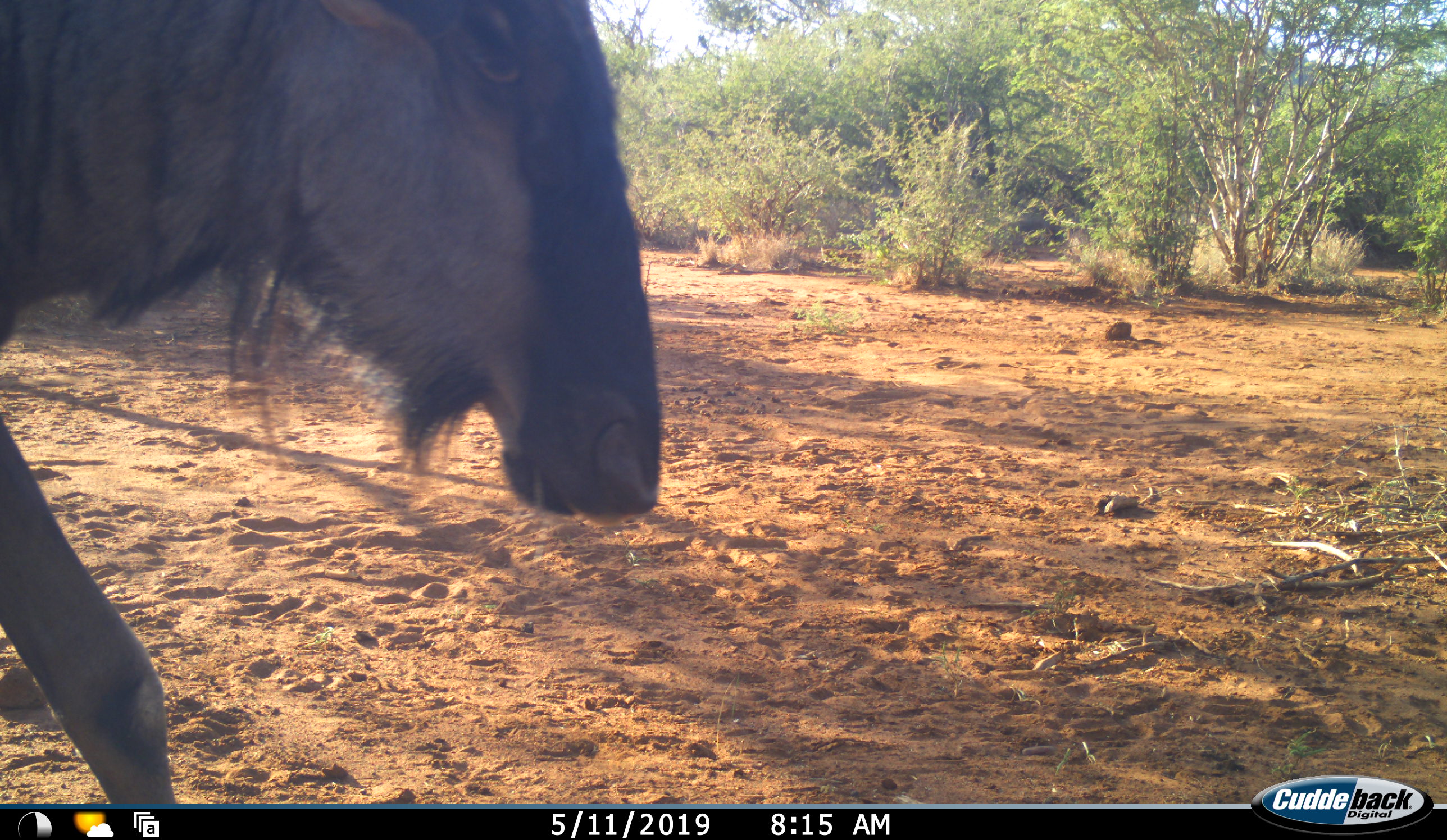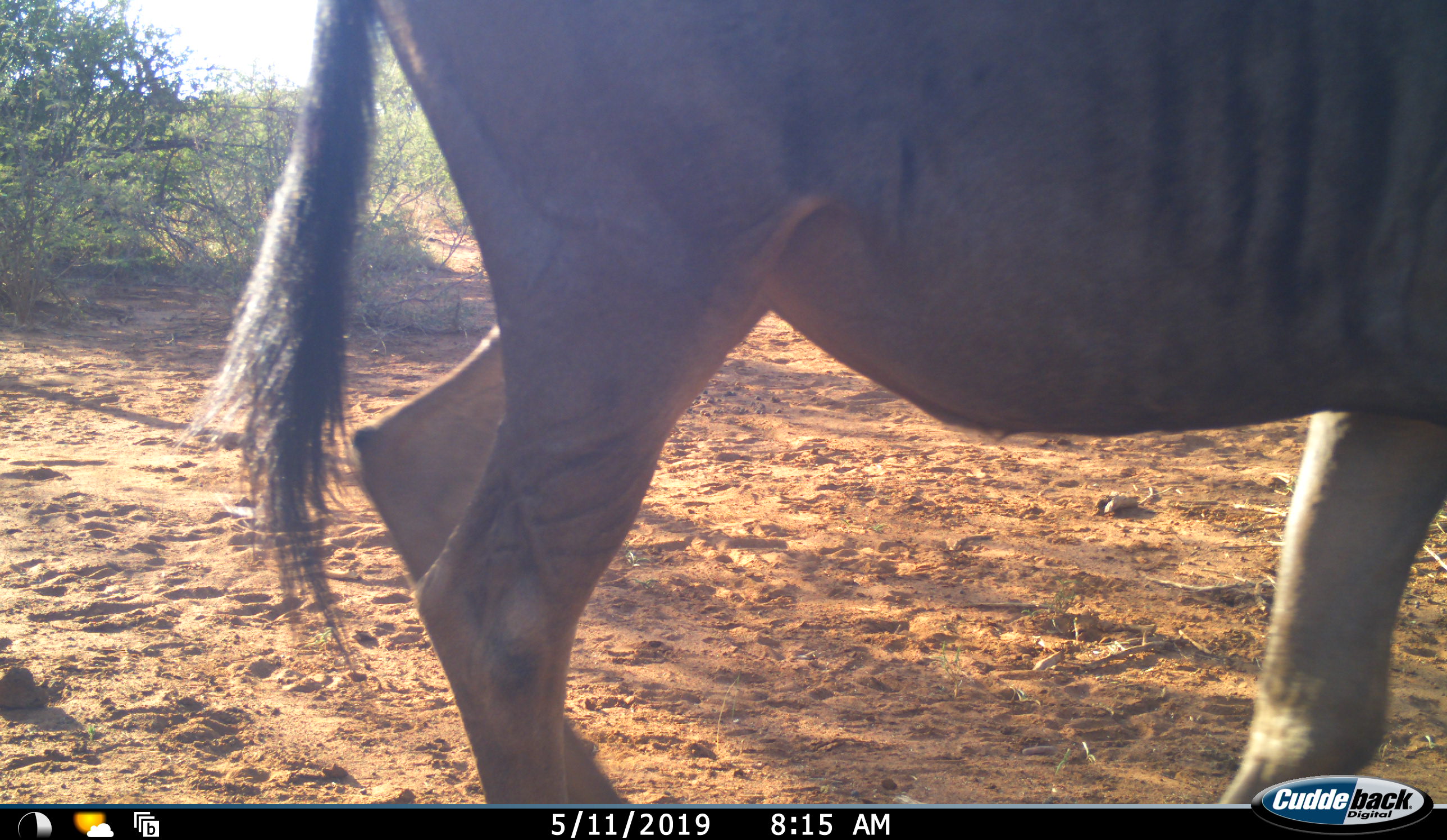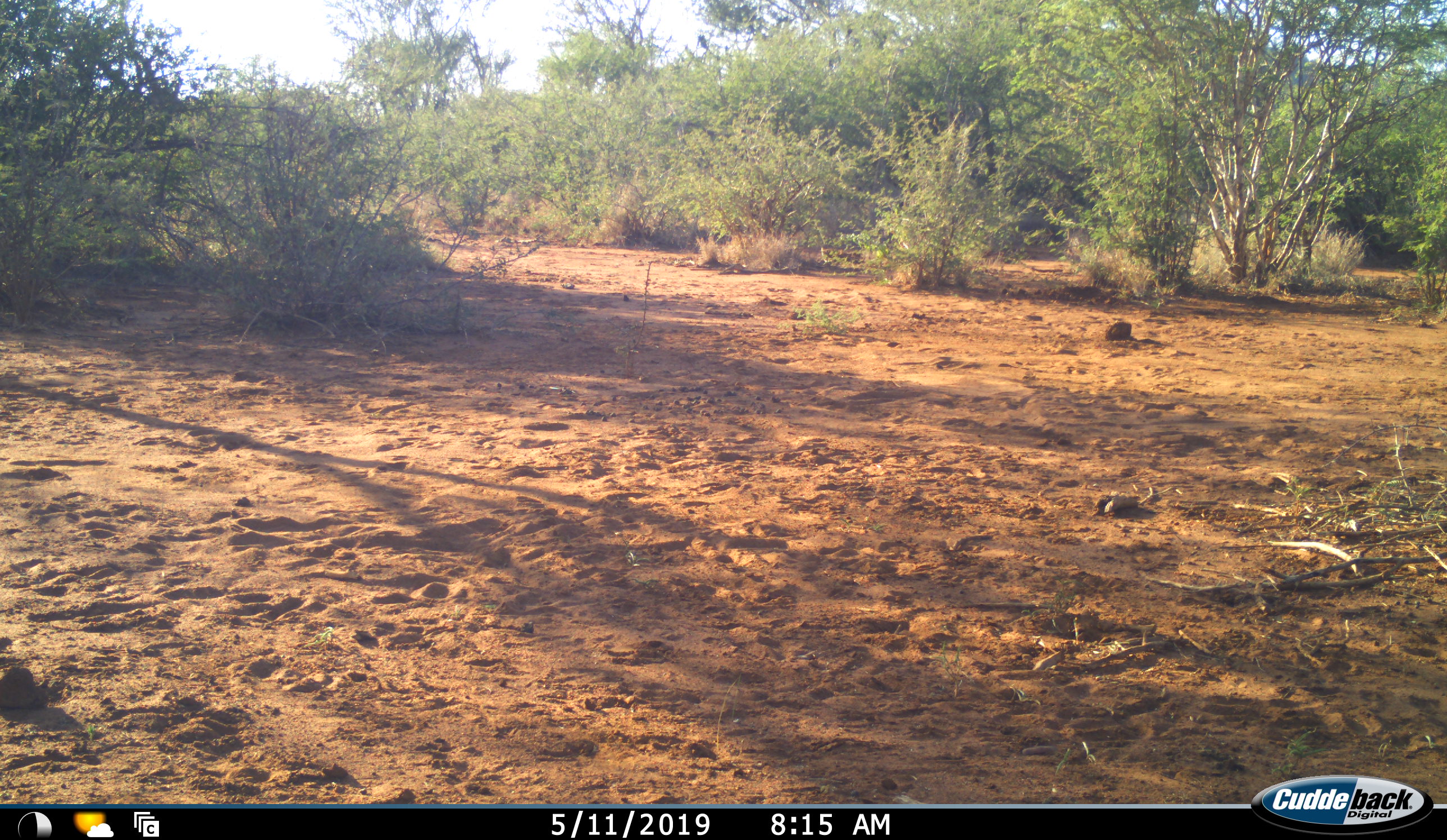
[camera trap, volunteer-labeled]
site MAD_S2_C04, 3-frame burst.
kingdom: Animalia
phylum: Chordata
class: Mammalia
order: Artiodactyla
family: Bovidae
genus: Connochaetes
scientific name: Connochaetes taurinus taurinus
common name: blue wildebeest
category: wildebeestblue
Wildebeestblue (blue wildebeest) (Connochaetes taurinus taurinus), count 1. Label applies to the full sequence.